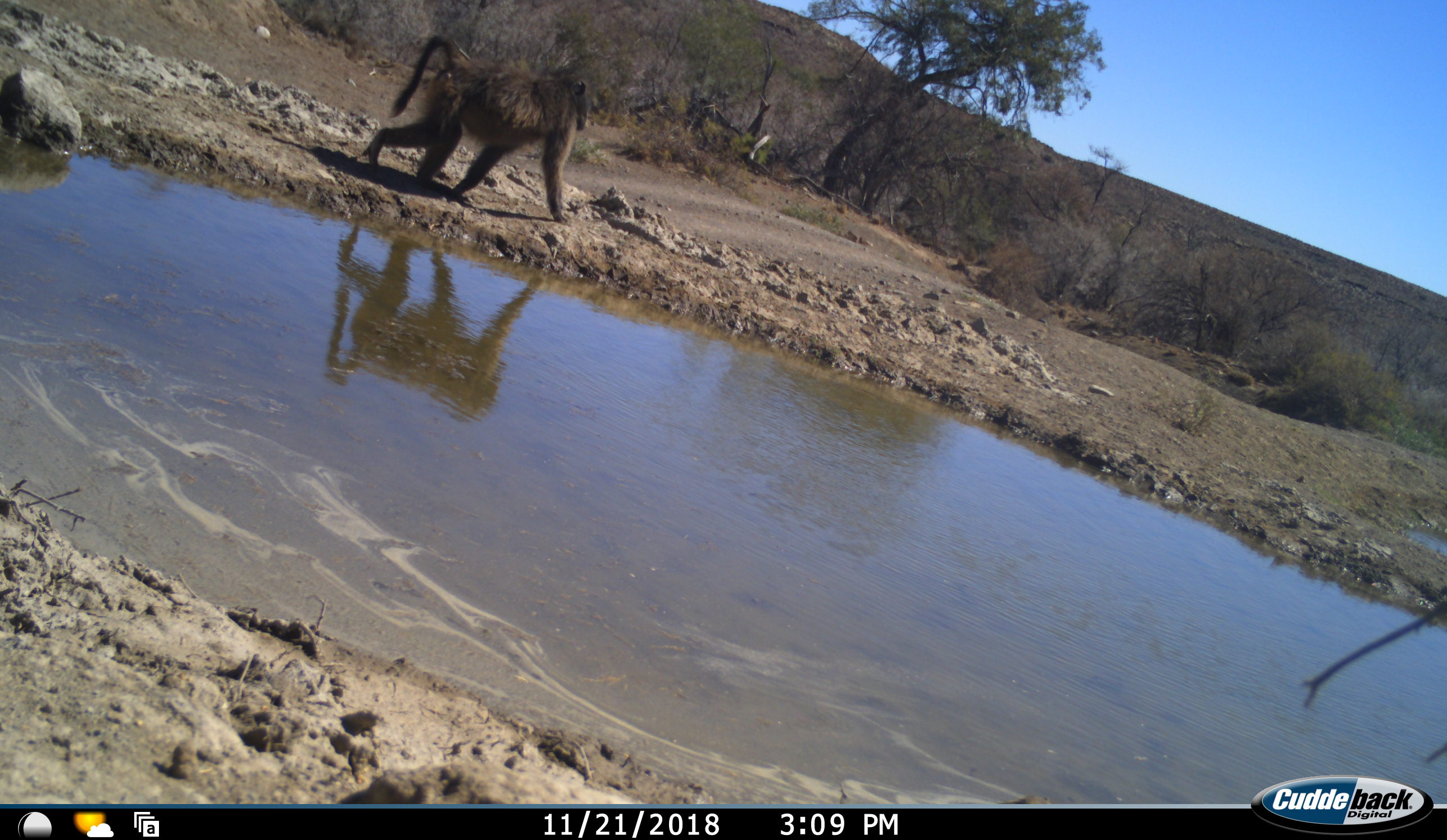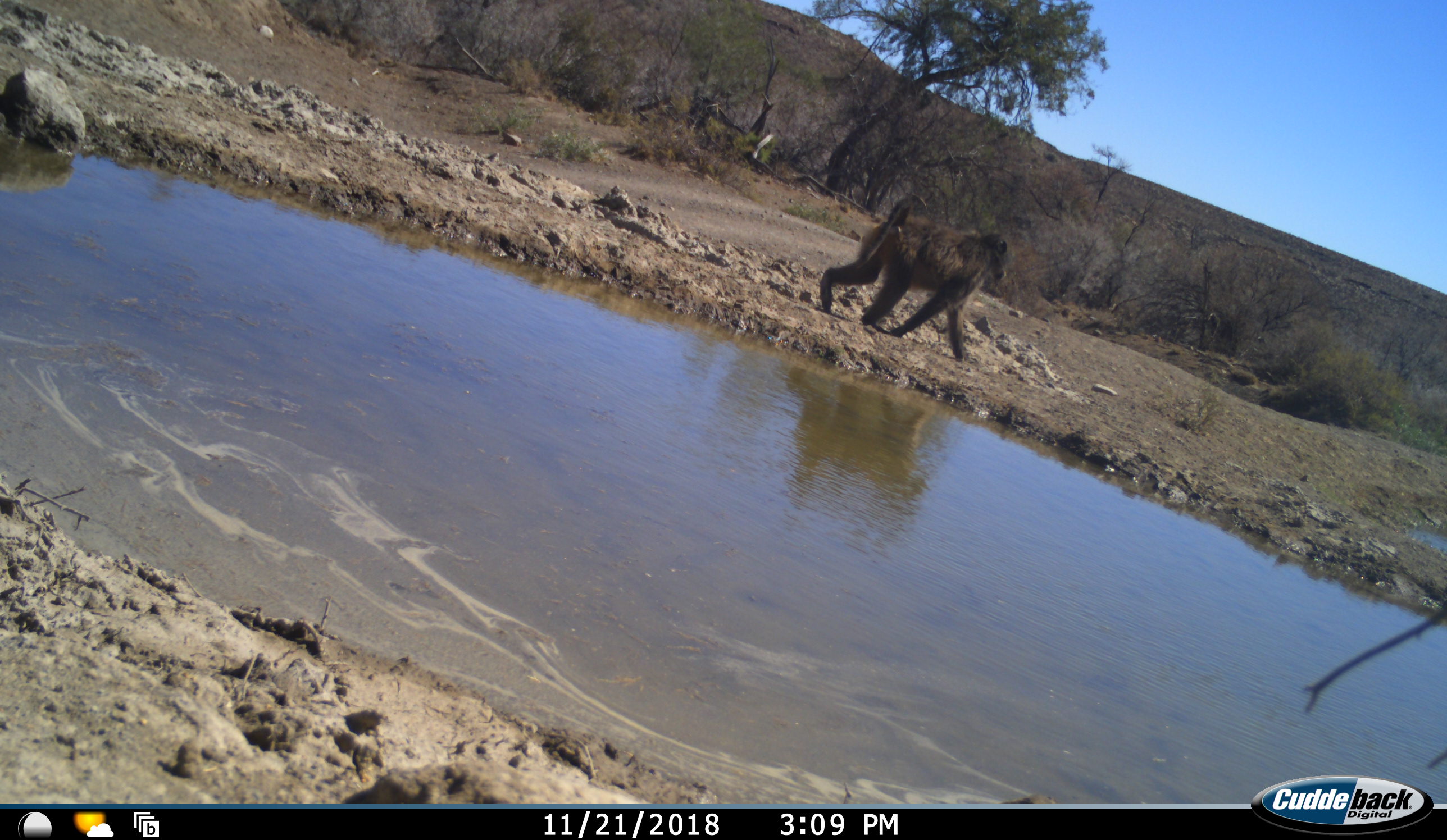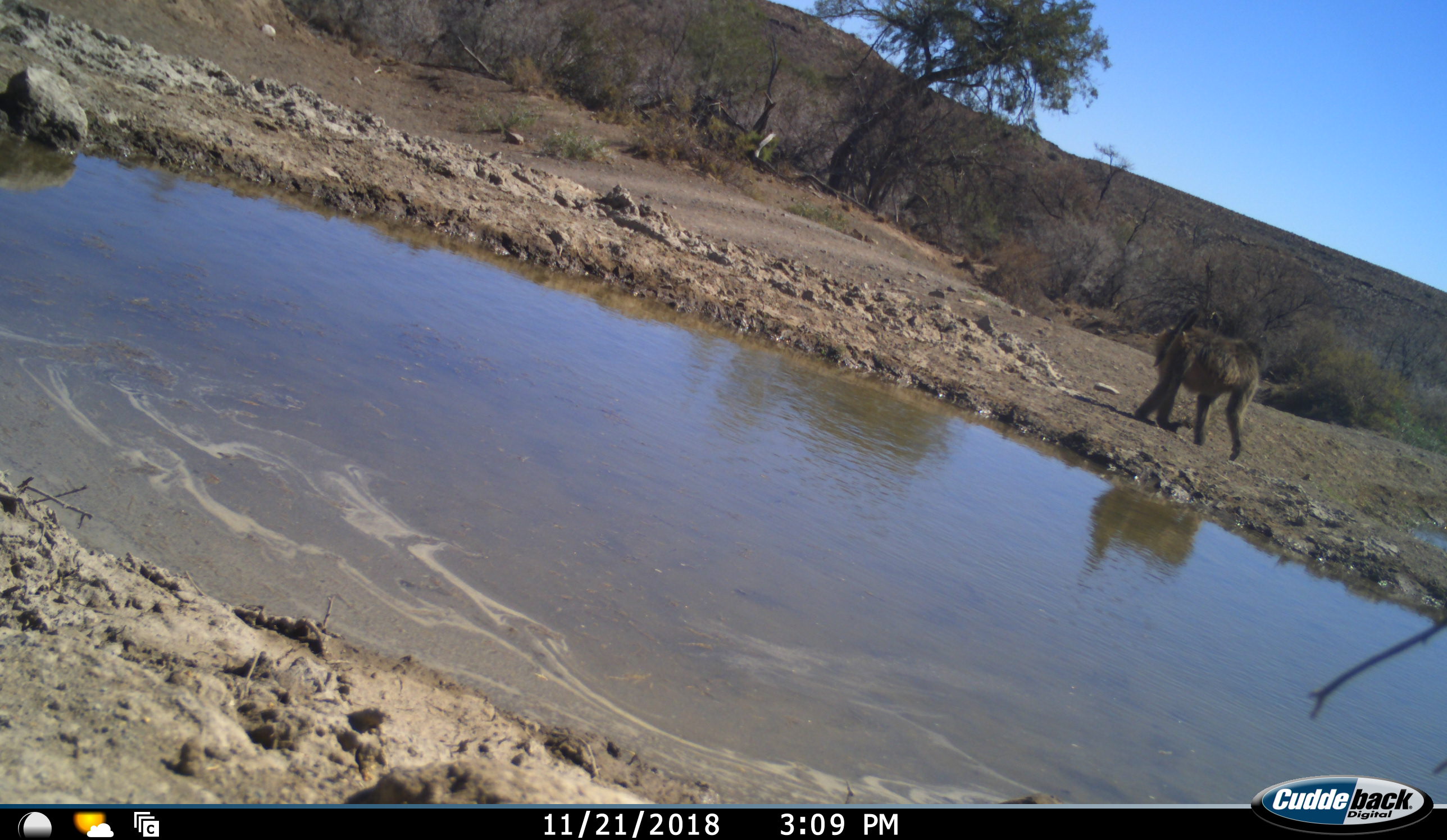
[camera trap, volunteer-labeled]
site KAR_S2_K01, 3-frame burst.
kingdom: Animalia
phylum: Chordata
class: Mammalia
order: Primates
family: Cercopithecidae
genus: Papio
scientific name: Papio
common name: baboon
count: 1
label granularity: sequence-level